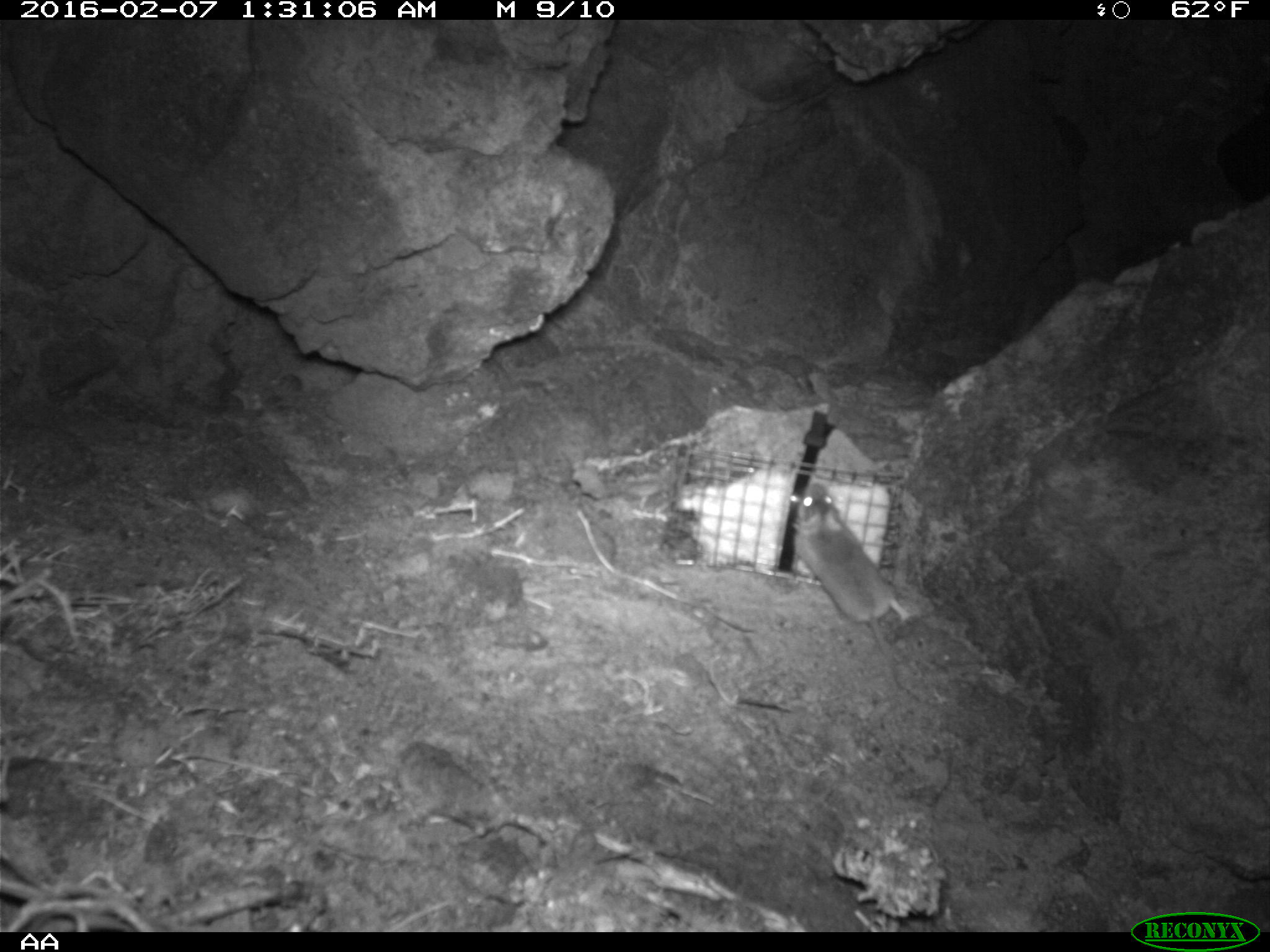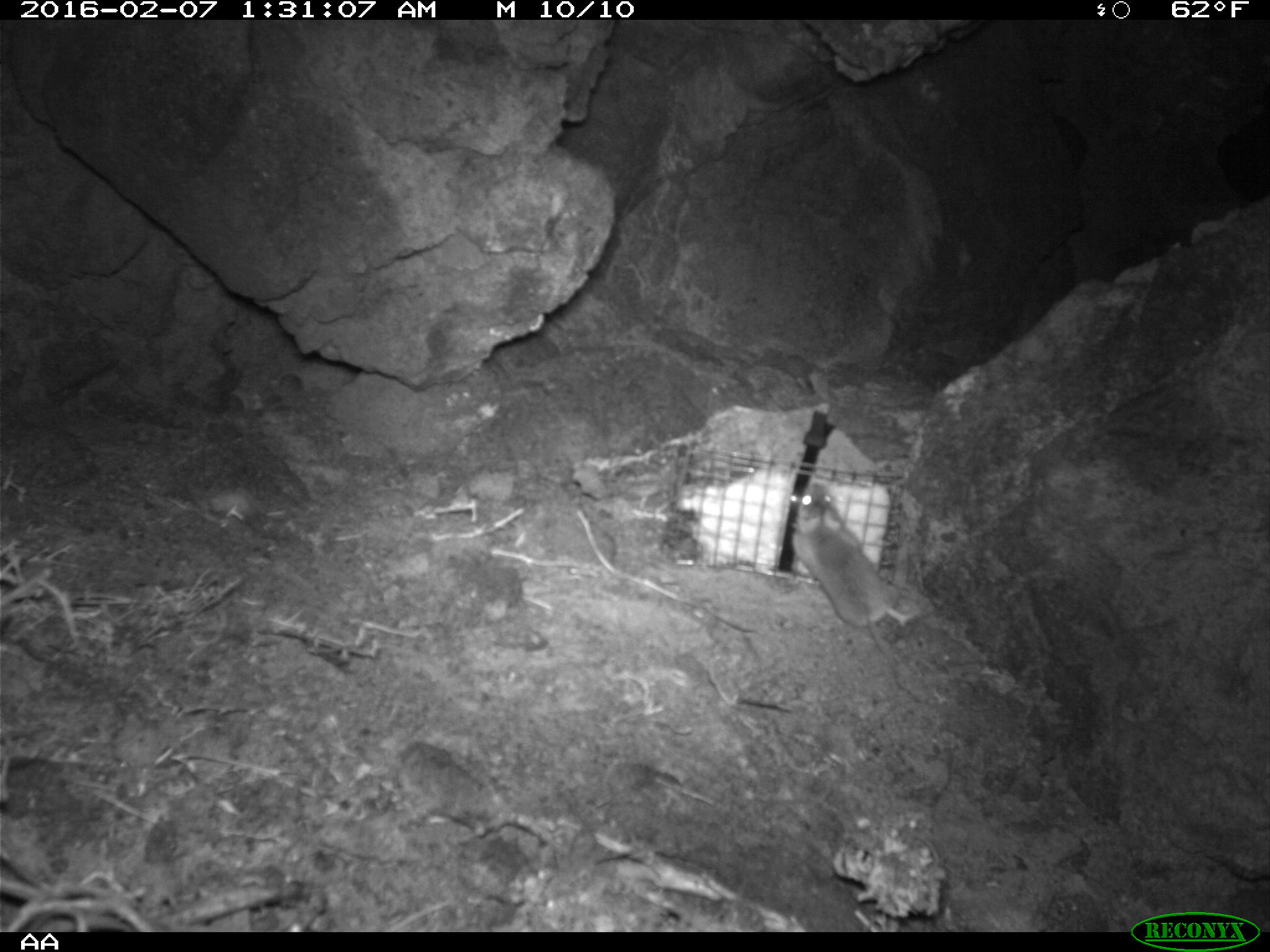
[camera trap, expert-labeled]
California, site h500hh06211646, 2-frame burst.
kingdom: Animalia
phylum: Chordata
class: Mammalia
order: Rodentia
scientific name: Rodentia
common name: rodent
Rodent (Rodentia).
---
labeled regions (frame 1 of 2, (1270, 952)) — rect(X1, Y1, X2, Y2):
rodent: rect(789, 481, 943, 715)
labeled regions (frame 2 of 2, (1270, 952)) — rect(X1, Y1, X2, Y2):
rodent: rect(792, 475, 913, 651)